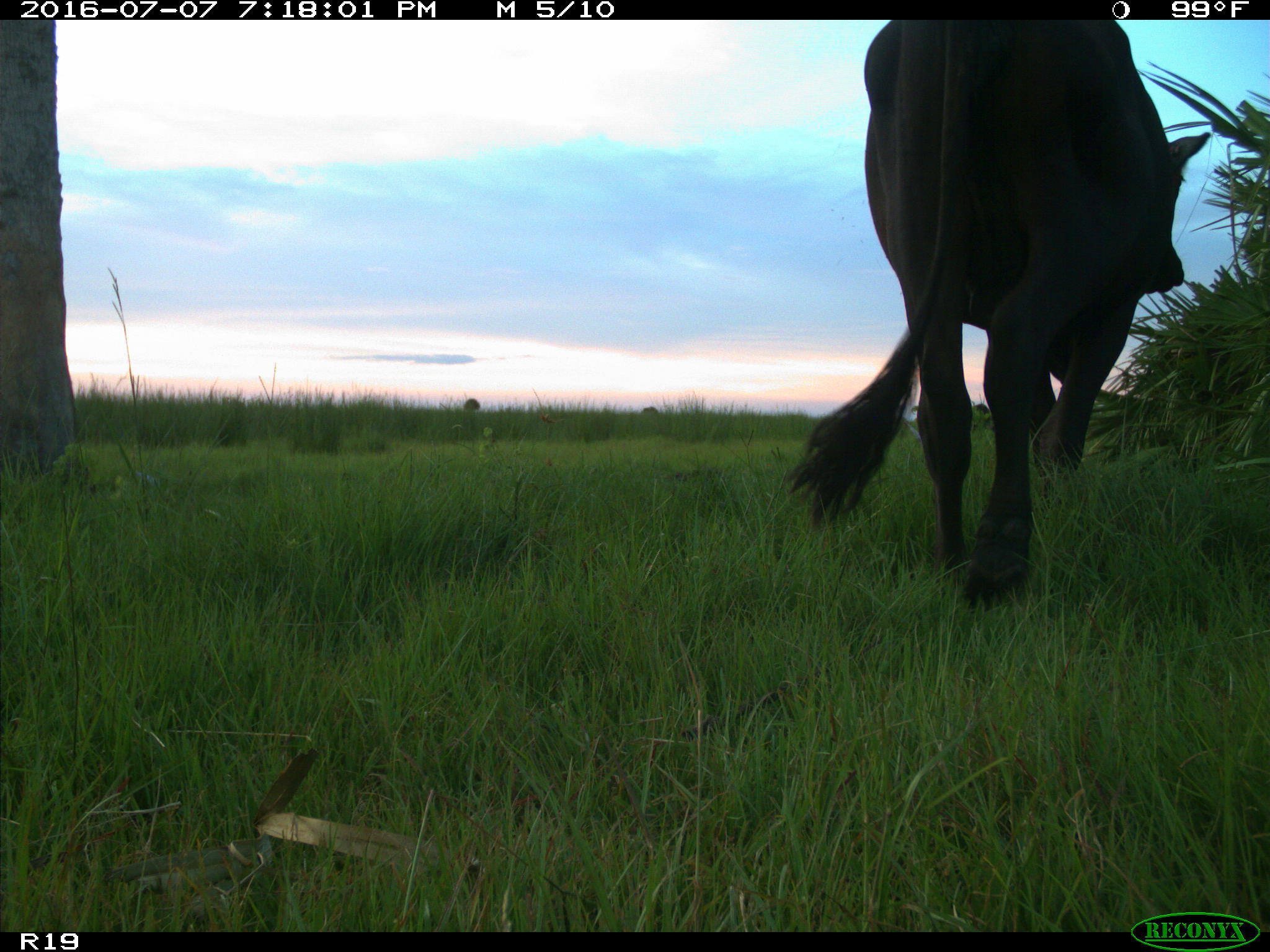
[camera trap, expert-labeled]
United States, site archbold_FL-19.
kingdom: Animalia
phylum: Chordata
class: Mammalia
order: Artiodactyla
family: Bovidae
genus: Bos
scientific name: Bos taurus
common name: domestic cow